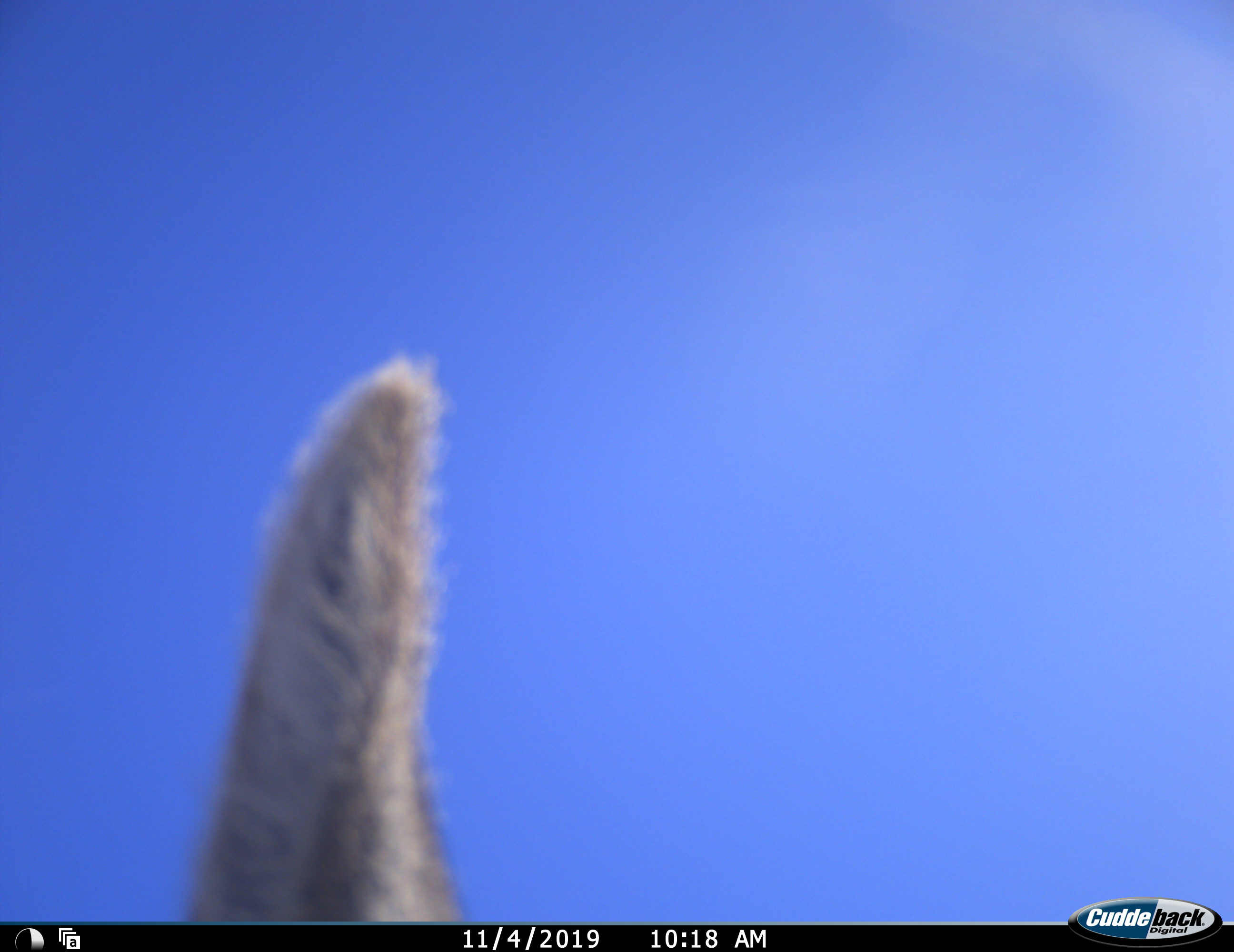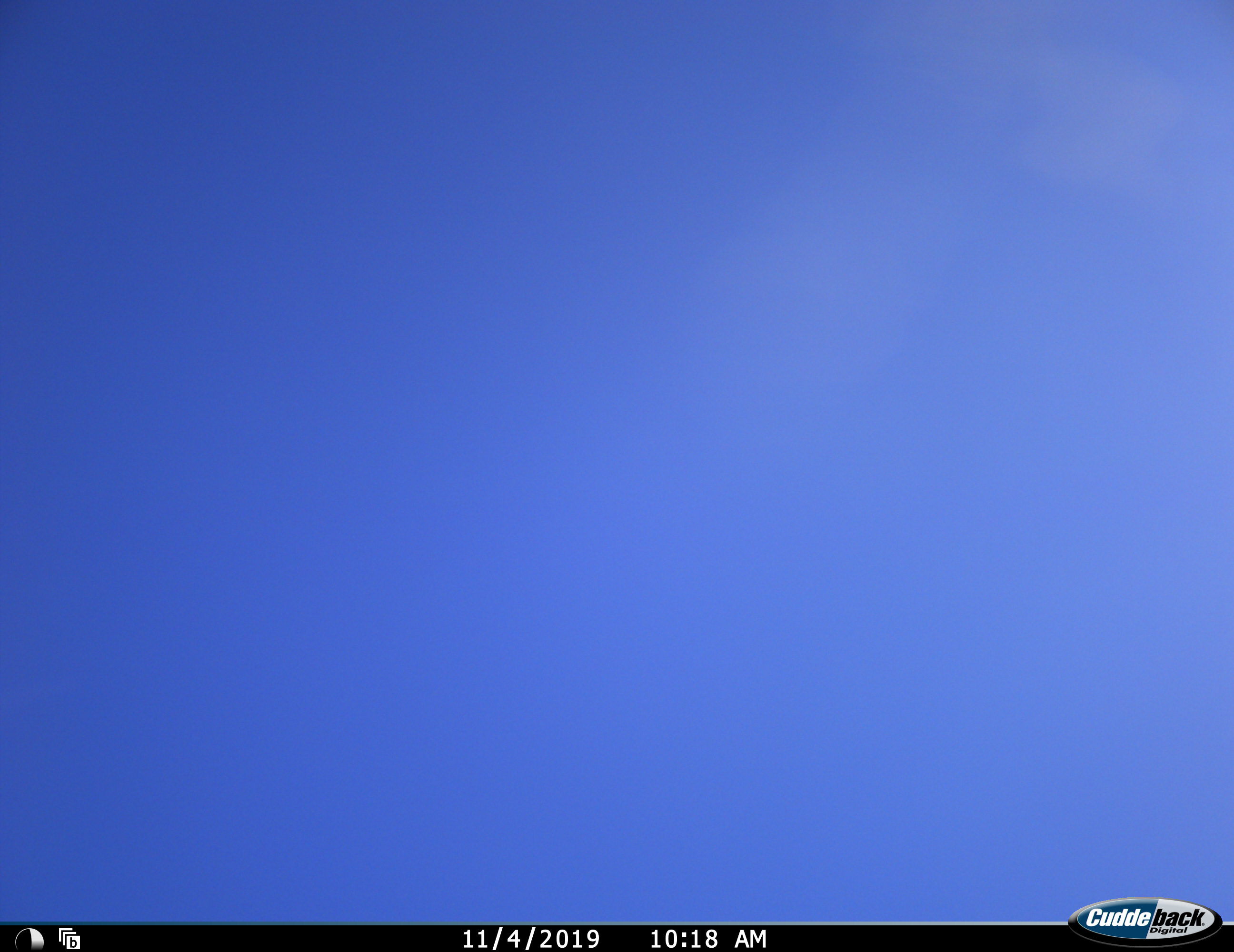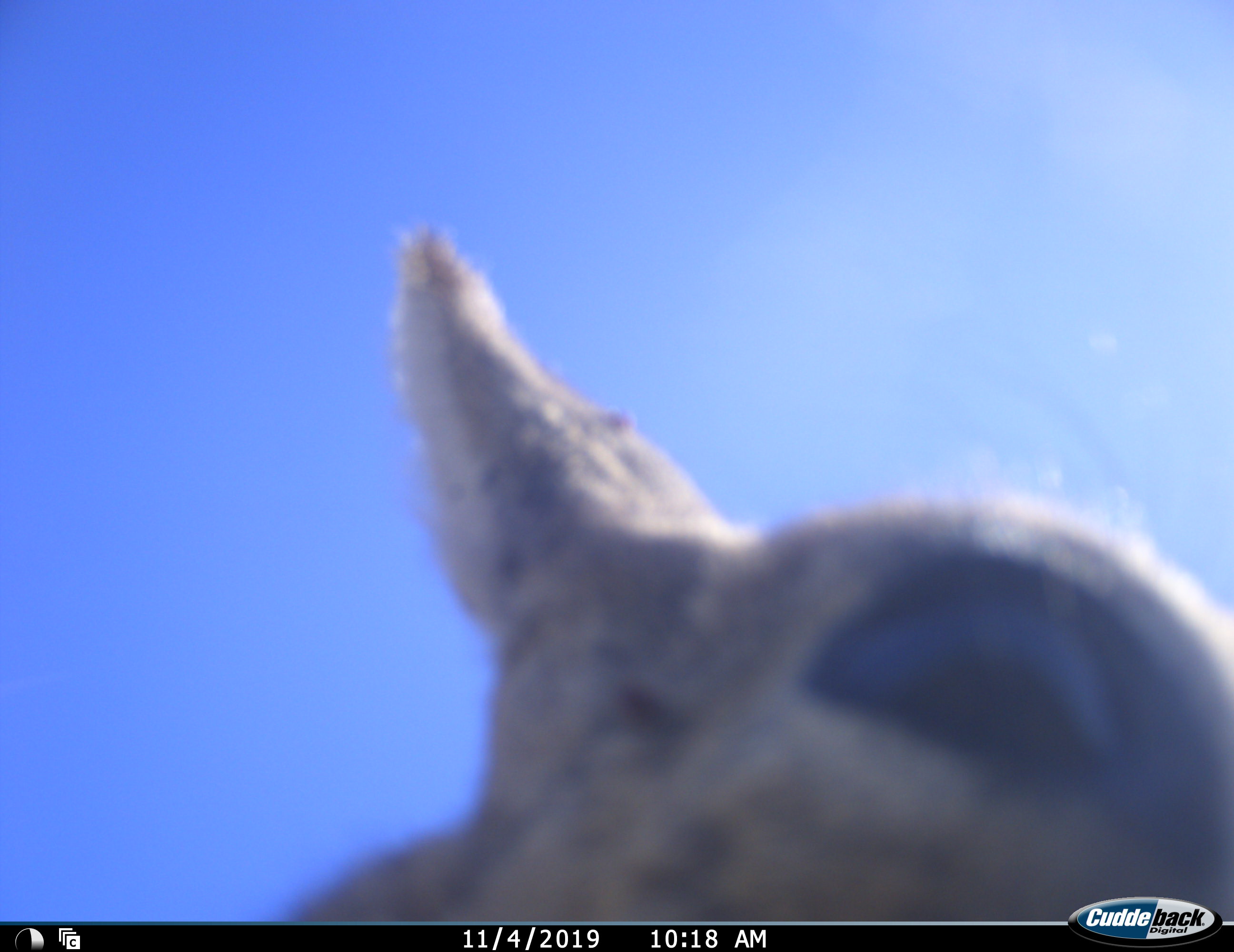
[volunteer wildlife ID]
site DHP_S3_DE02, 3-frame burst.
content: unidentified animal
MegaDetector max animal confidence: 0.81